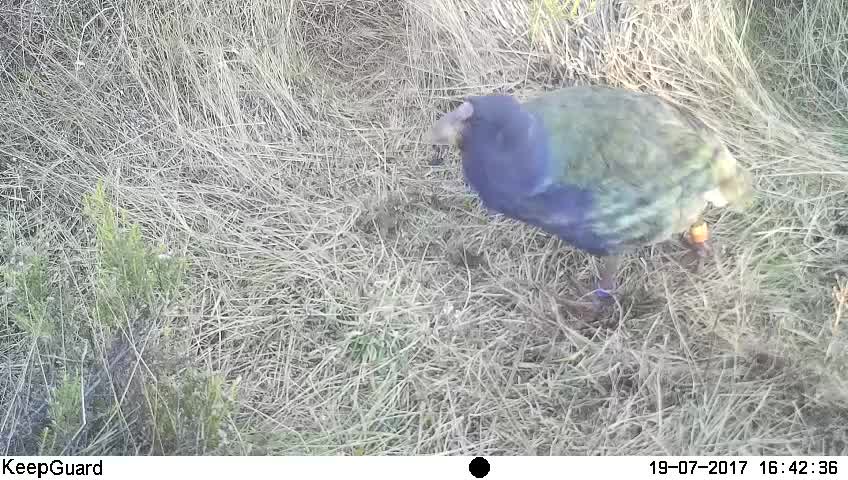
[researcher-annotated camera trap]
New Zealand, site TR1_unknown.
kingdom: Animalia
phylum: Chordata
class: Aves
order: Gruiformes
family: Rallidae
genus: Porphyrio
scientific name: Porphyrio mantelli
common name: takahe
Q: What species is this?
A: Takahe (Porphyrio mantelli).